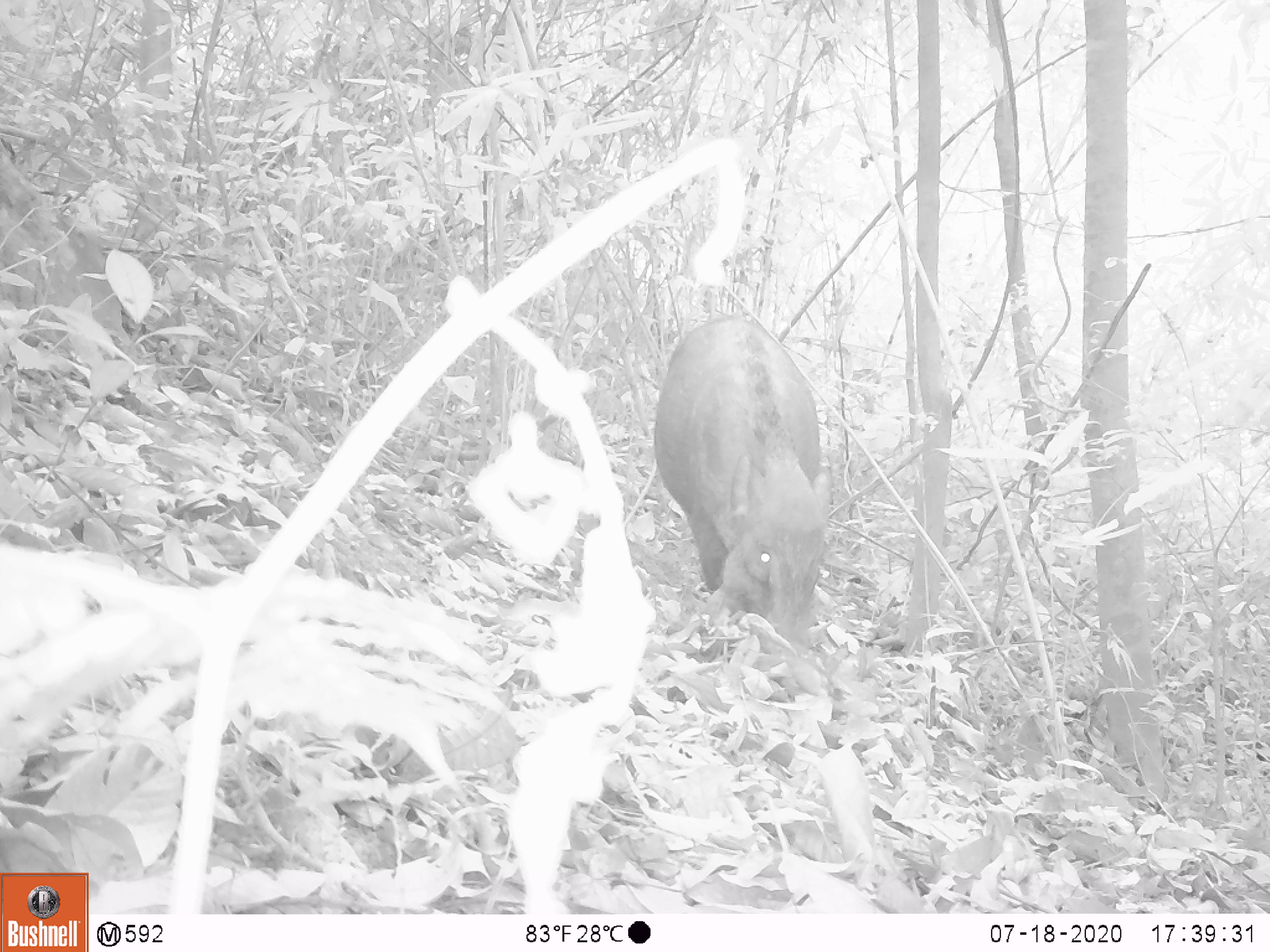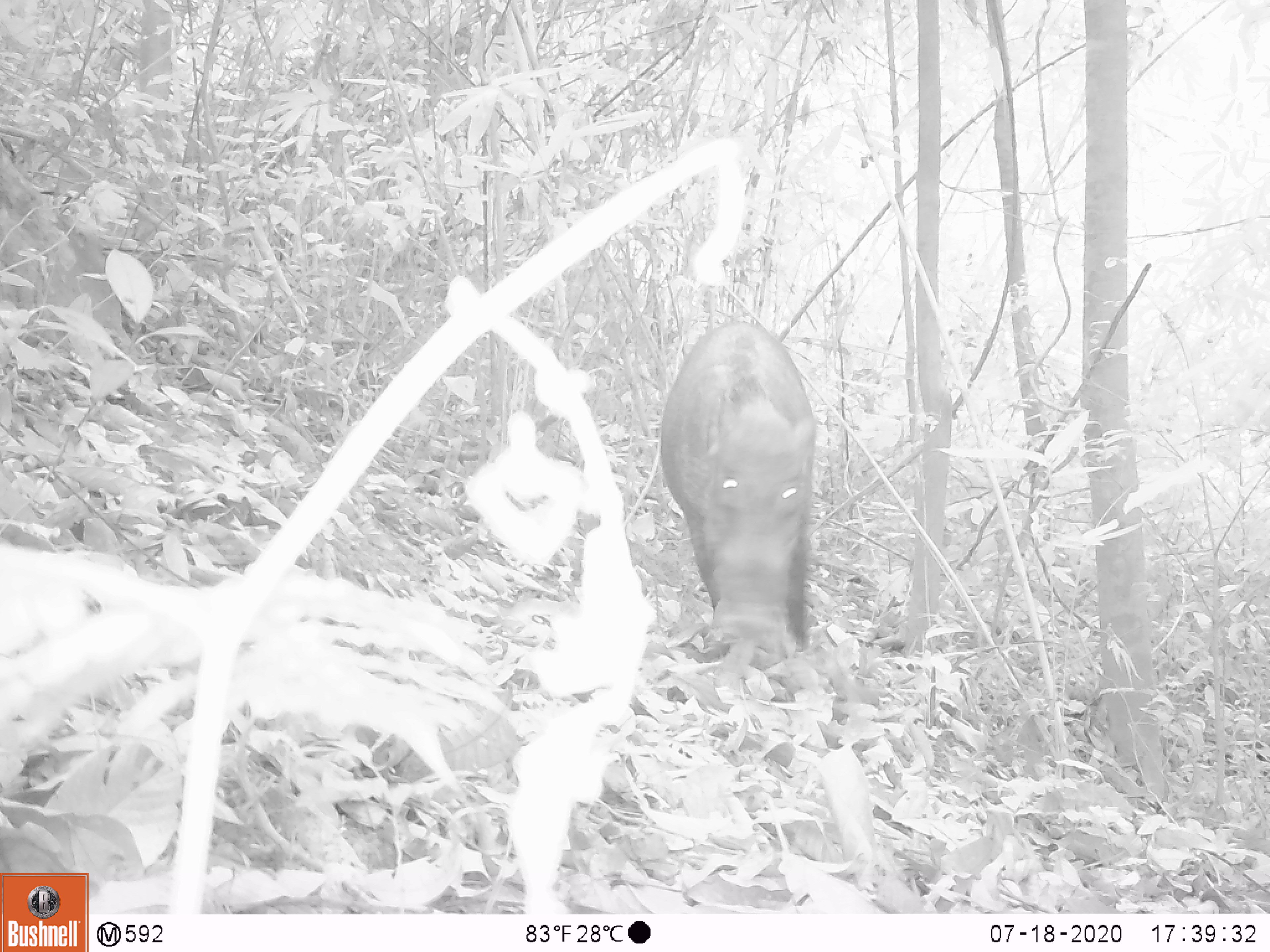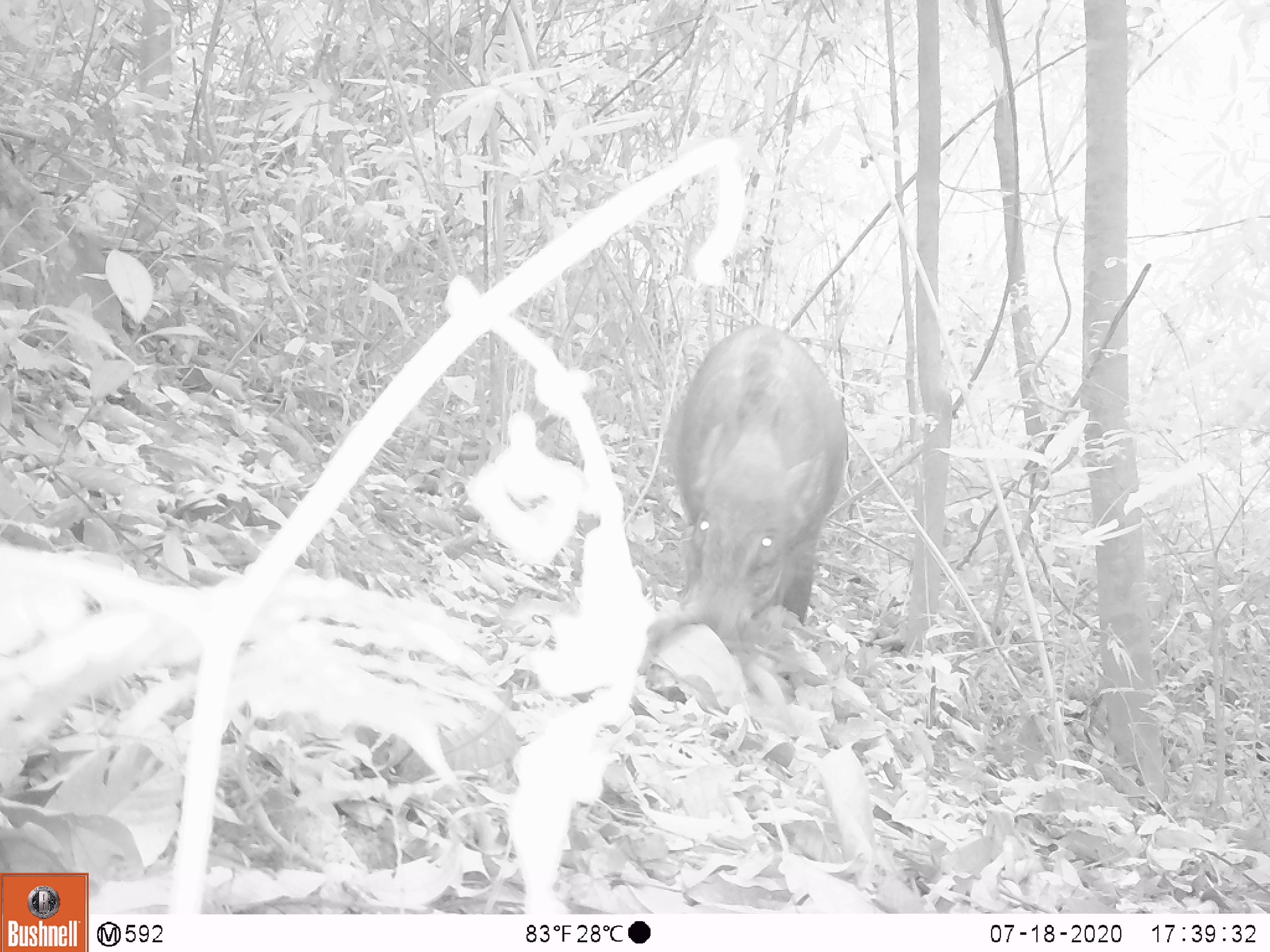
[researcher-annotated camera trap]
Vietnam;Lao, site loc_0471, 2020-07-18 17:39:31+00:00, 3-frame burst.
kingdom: Animalia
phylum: Chordata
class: Mammalia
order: Artiodactyla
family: Suidae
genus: Sus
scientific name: Sus scrofa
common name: eurasian wild pig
Eurasian wild pig (Sus scrofa). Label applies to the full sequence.